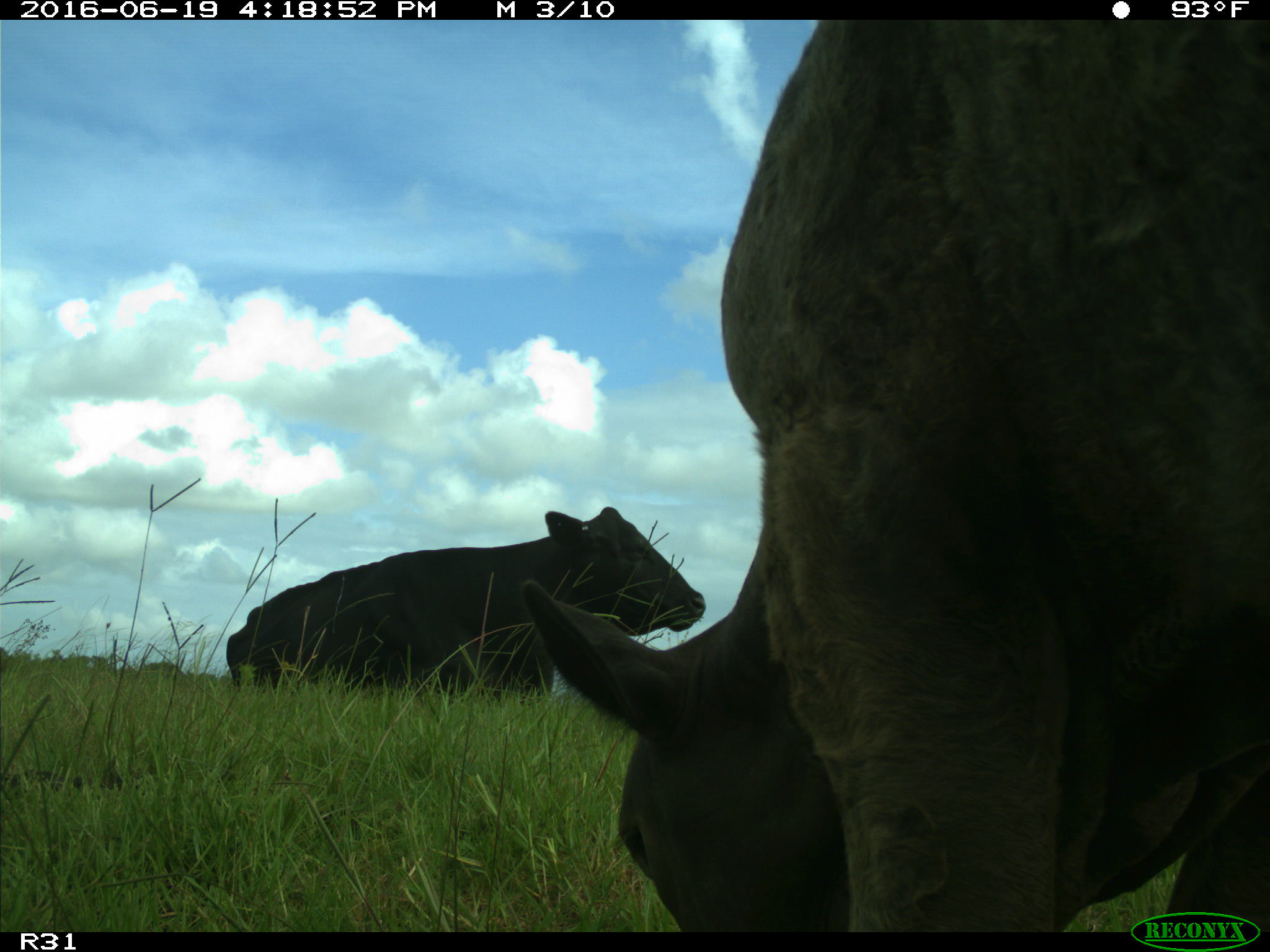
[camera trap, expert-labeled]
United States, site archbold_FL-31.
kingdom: Animalia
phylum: Chordata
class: Mammalia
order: Artiodactyla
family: Bovidae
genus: Bos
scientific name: Bos taurus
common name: domestic cow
Bos taurus (domestic cow).